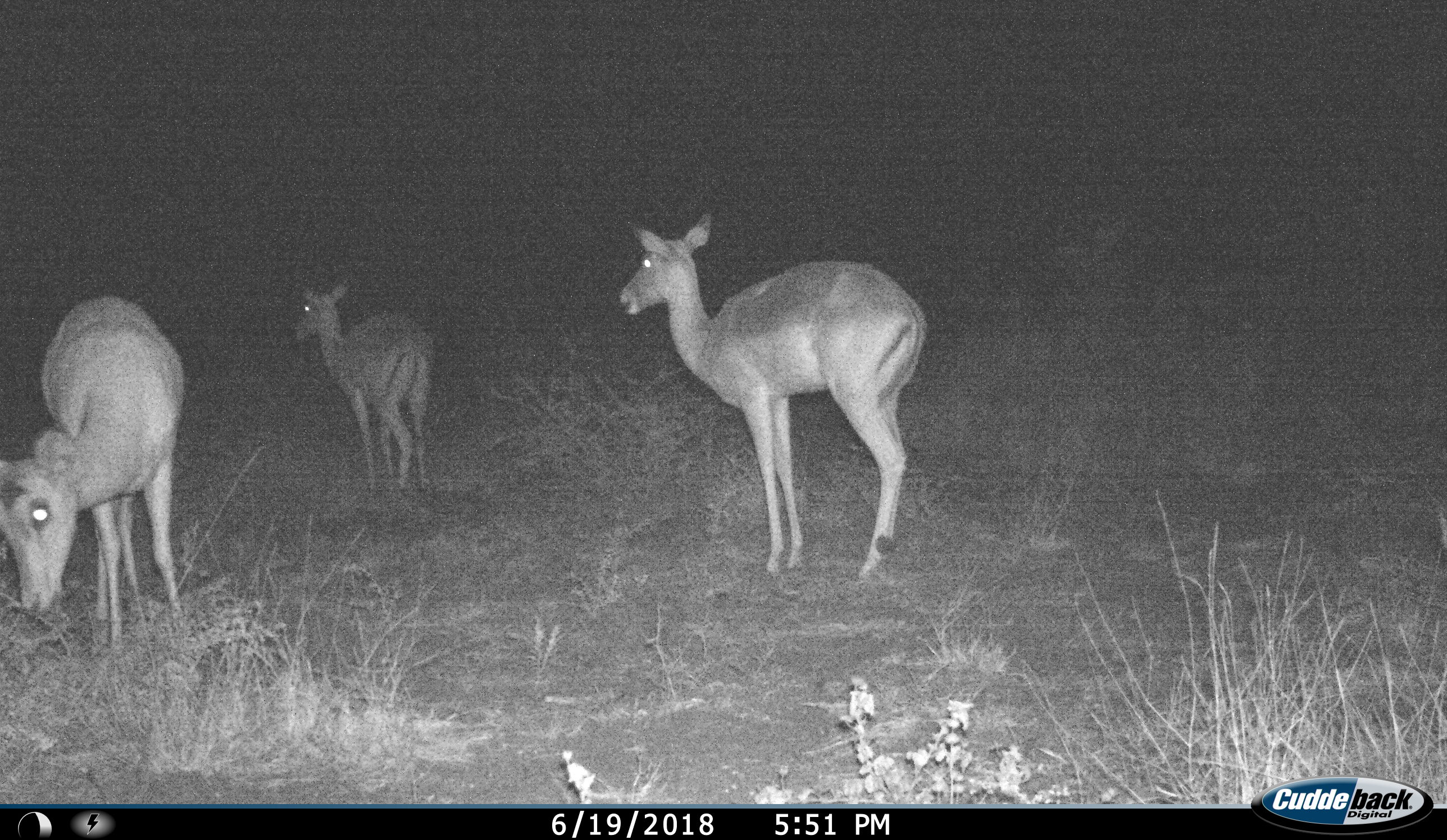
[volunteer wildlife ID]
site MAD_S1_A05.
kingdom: Animalia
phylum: Chordata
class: Mammalia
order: Artiodactyla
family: Bovidae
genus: Aepyceros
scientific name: Aepyceros melampus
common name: impala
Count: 3.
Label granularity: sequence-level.